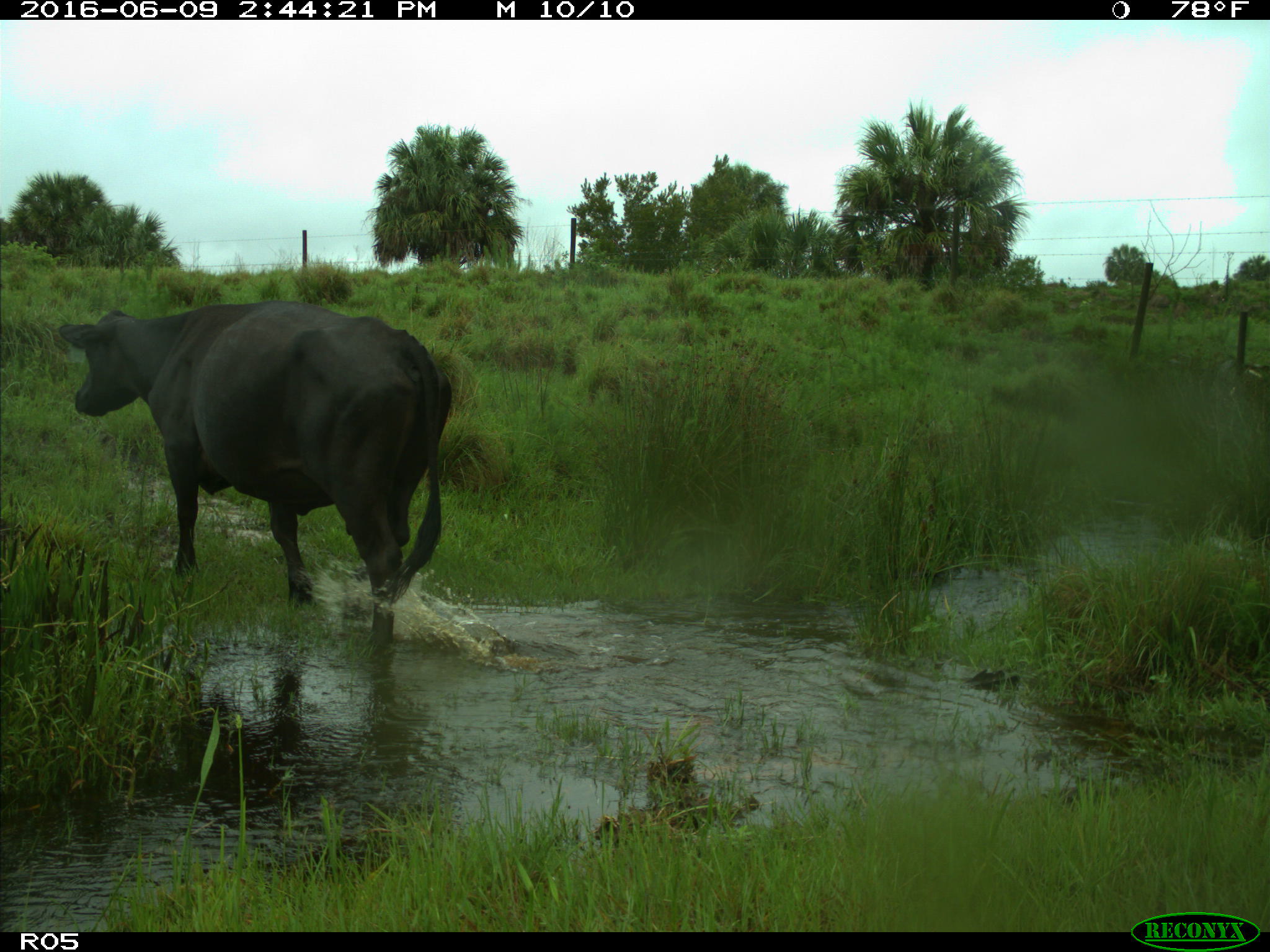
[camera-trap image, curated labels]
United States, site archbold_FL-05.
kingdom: Animalia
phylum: Chordata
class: Mammalia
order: Artiodactyla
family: Bovidae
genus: Bos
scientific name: Bos taurus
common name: domestic cow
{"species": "Bos taurus (domestic cow)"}